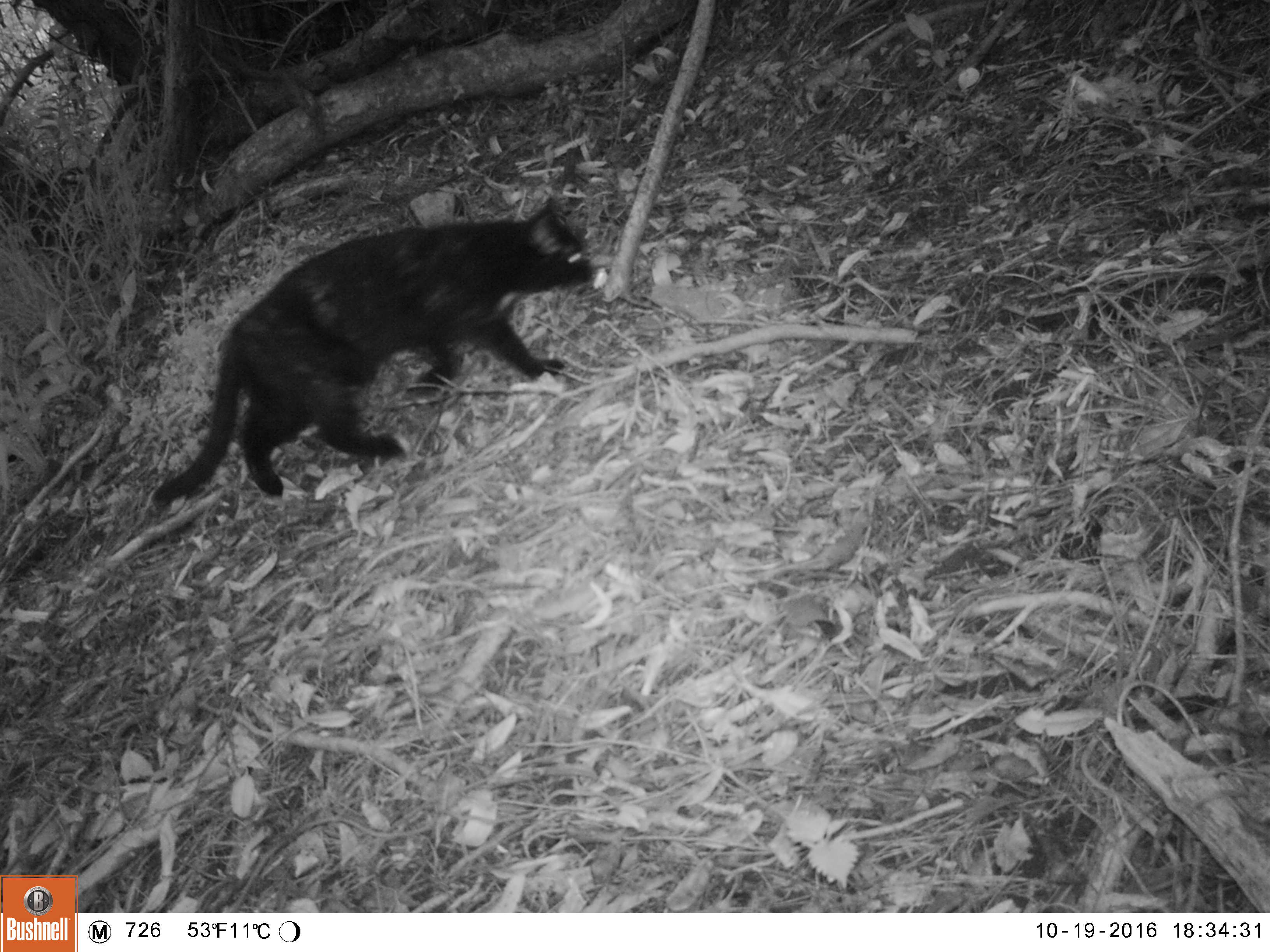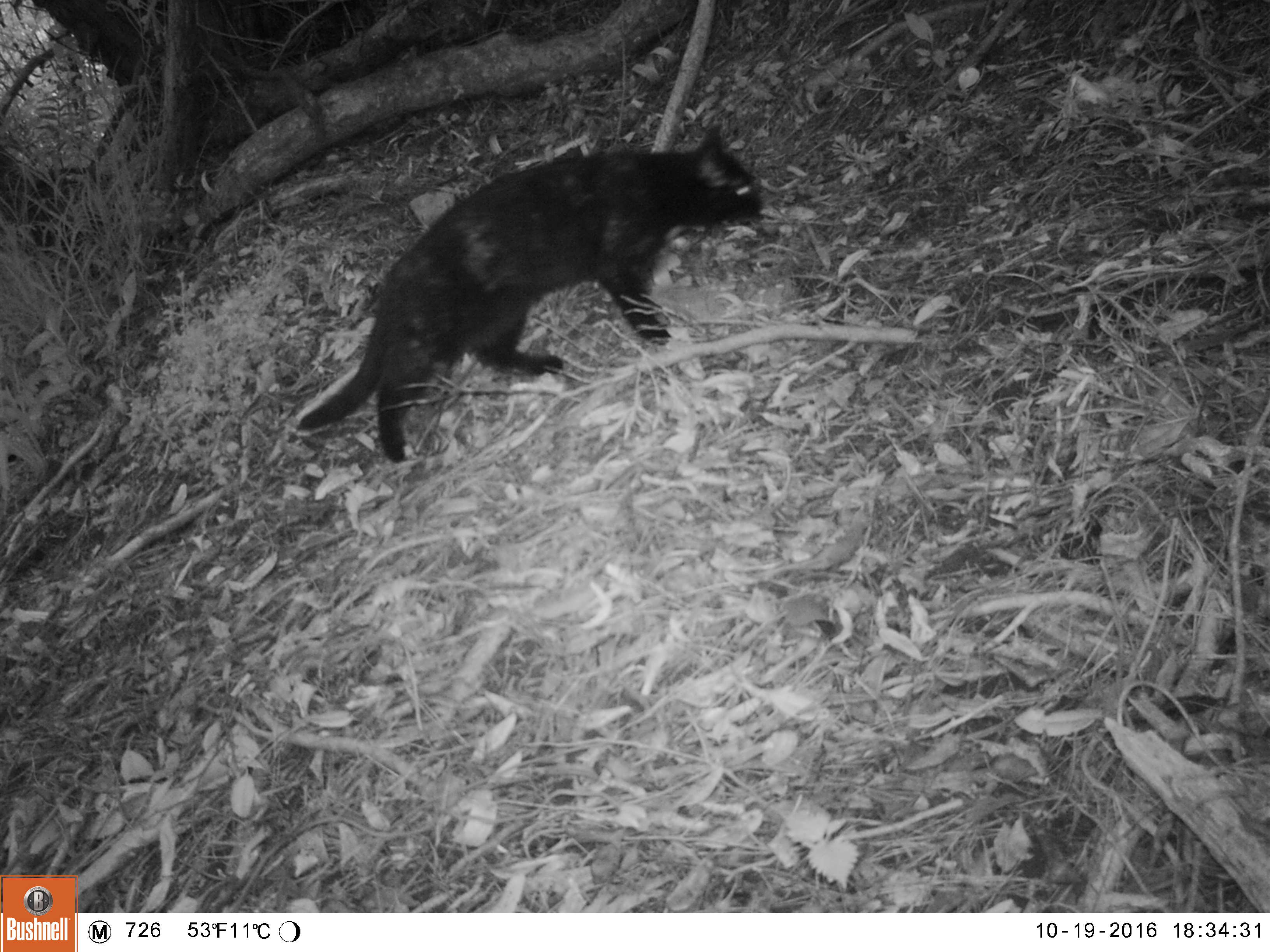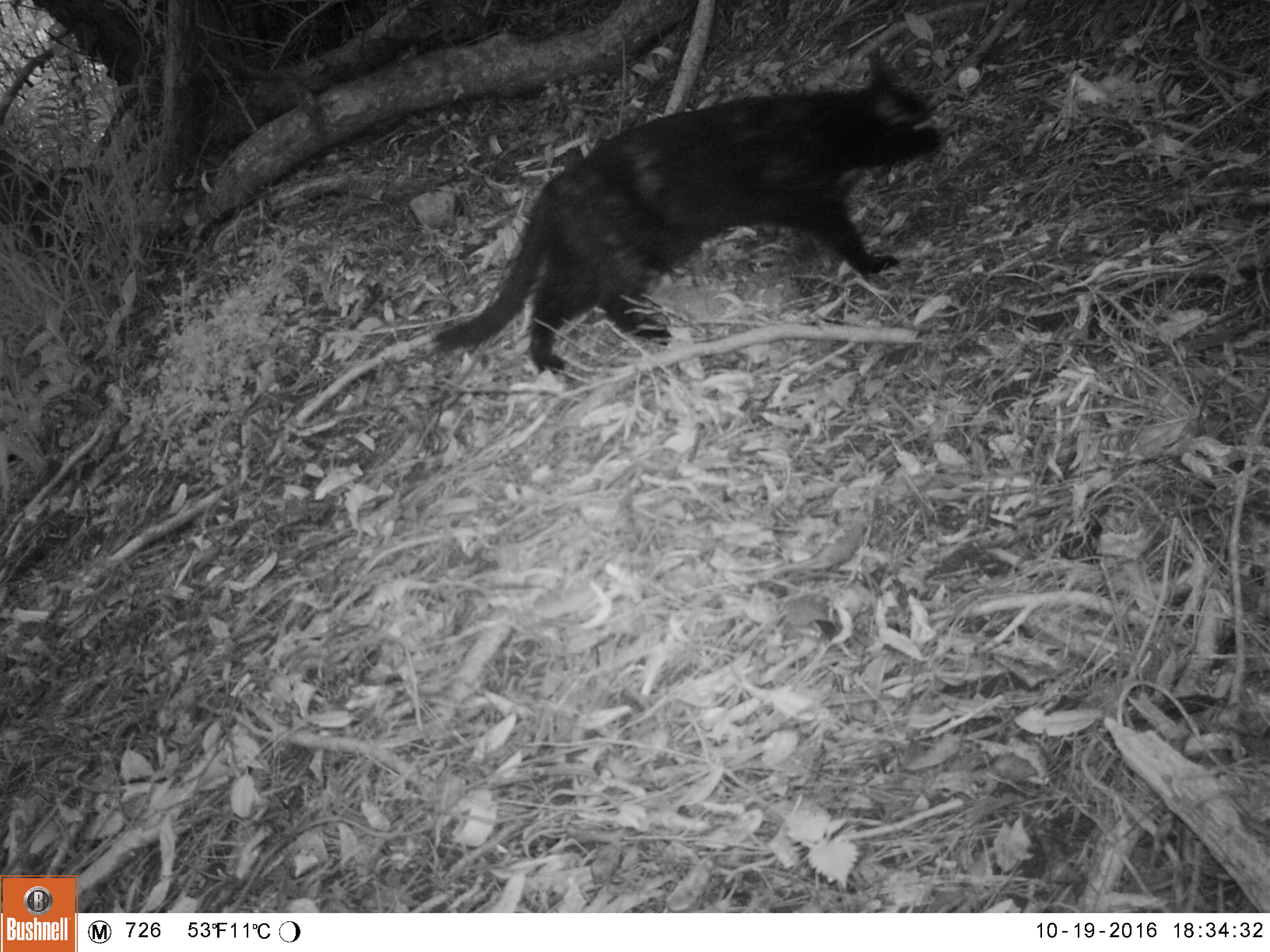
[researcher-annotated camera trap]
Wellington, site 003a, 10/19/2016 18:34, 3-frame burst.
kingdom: Animalia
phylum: Chordata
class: Mammalia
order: Carnivora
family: Felidae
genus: Felis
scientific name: Felis catus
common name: cat